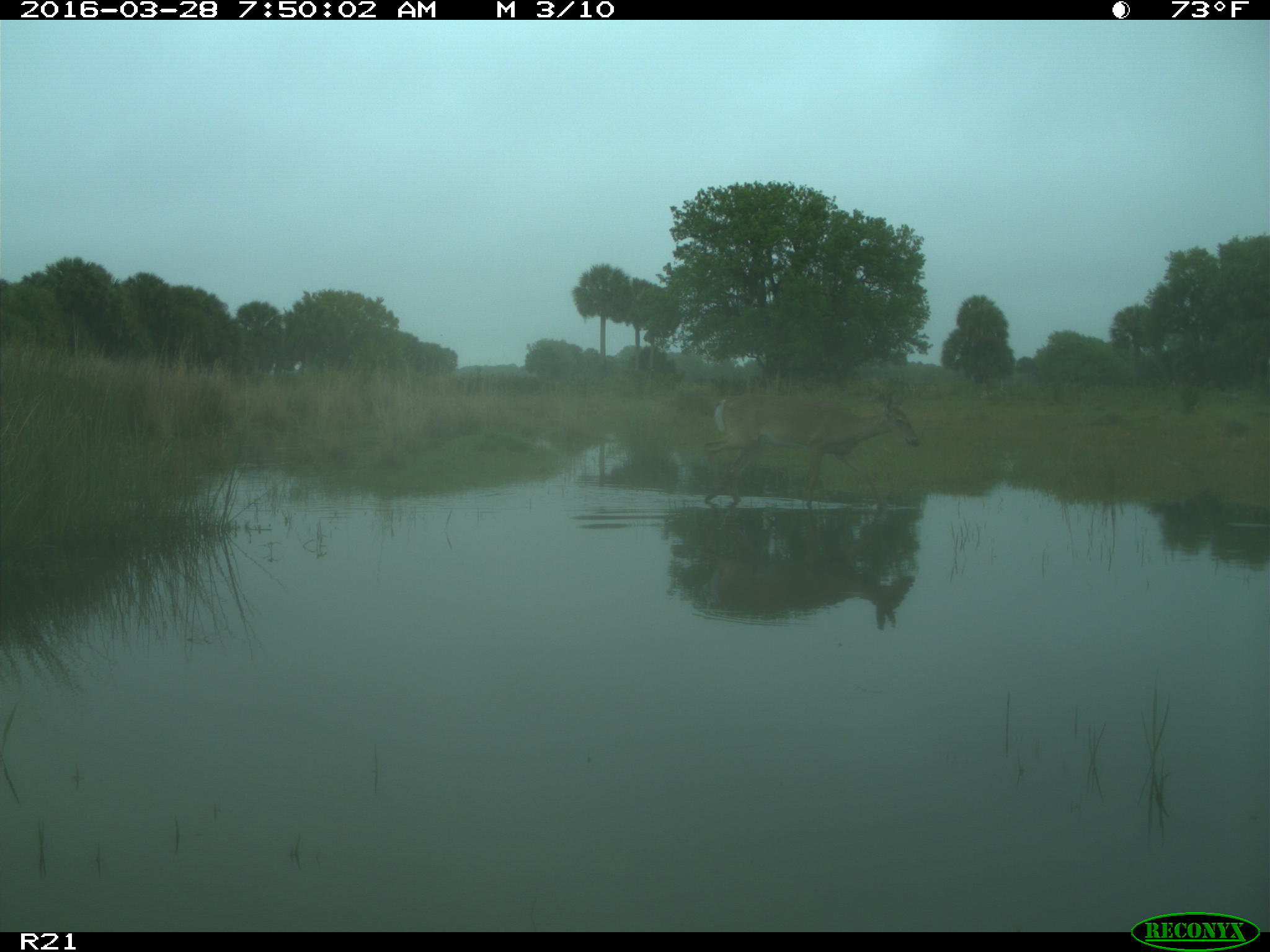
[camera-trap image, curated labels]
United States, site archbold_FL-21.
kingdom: Animalia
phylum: Chordata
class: Mammalia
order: Artiodactyla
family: Cervidae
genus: Odocoileus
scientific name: Odocoileus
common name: deer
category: unidentified deer